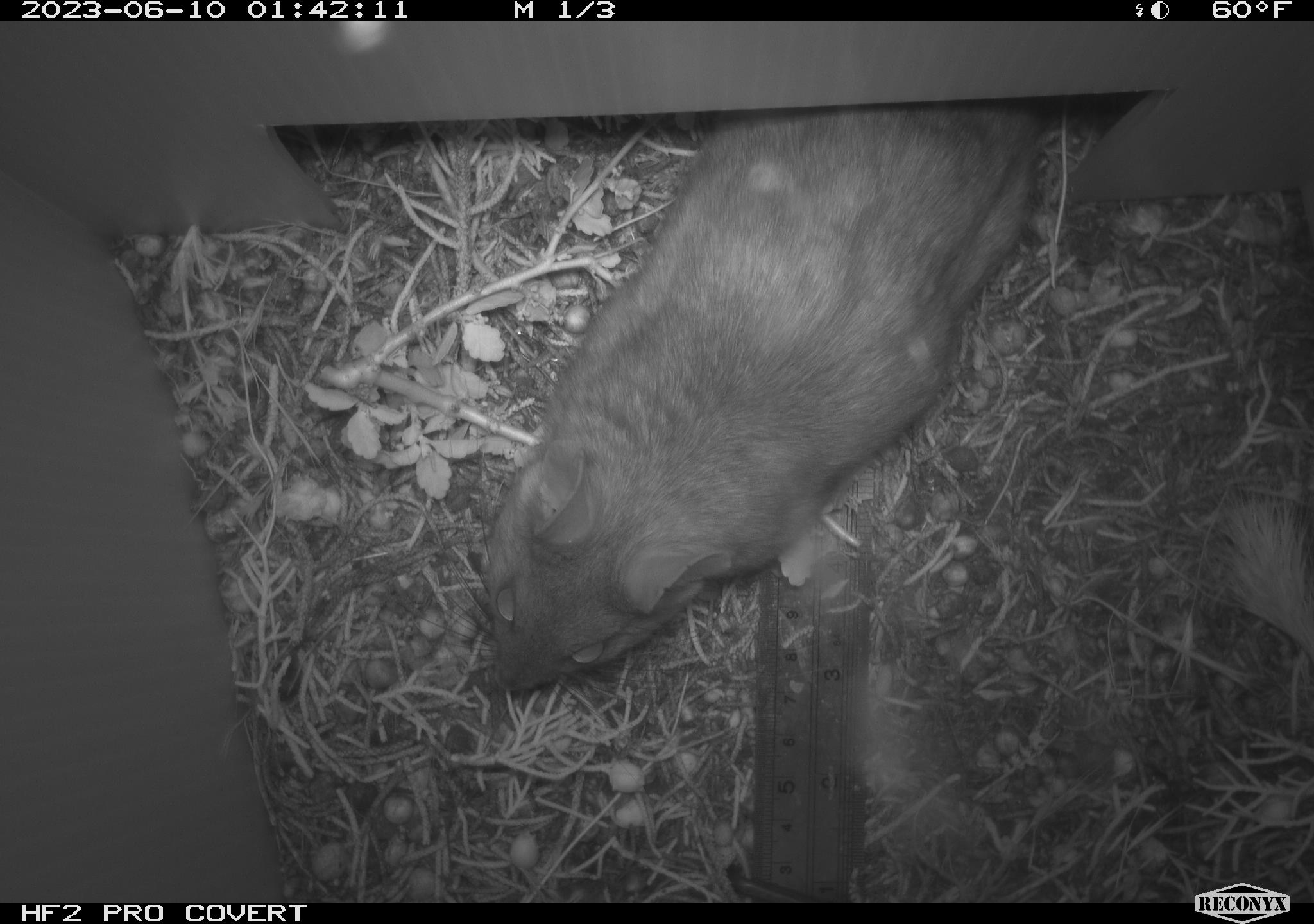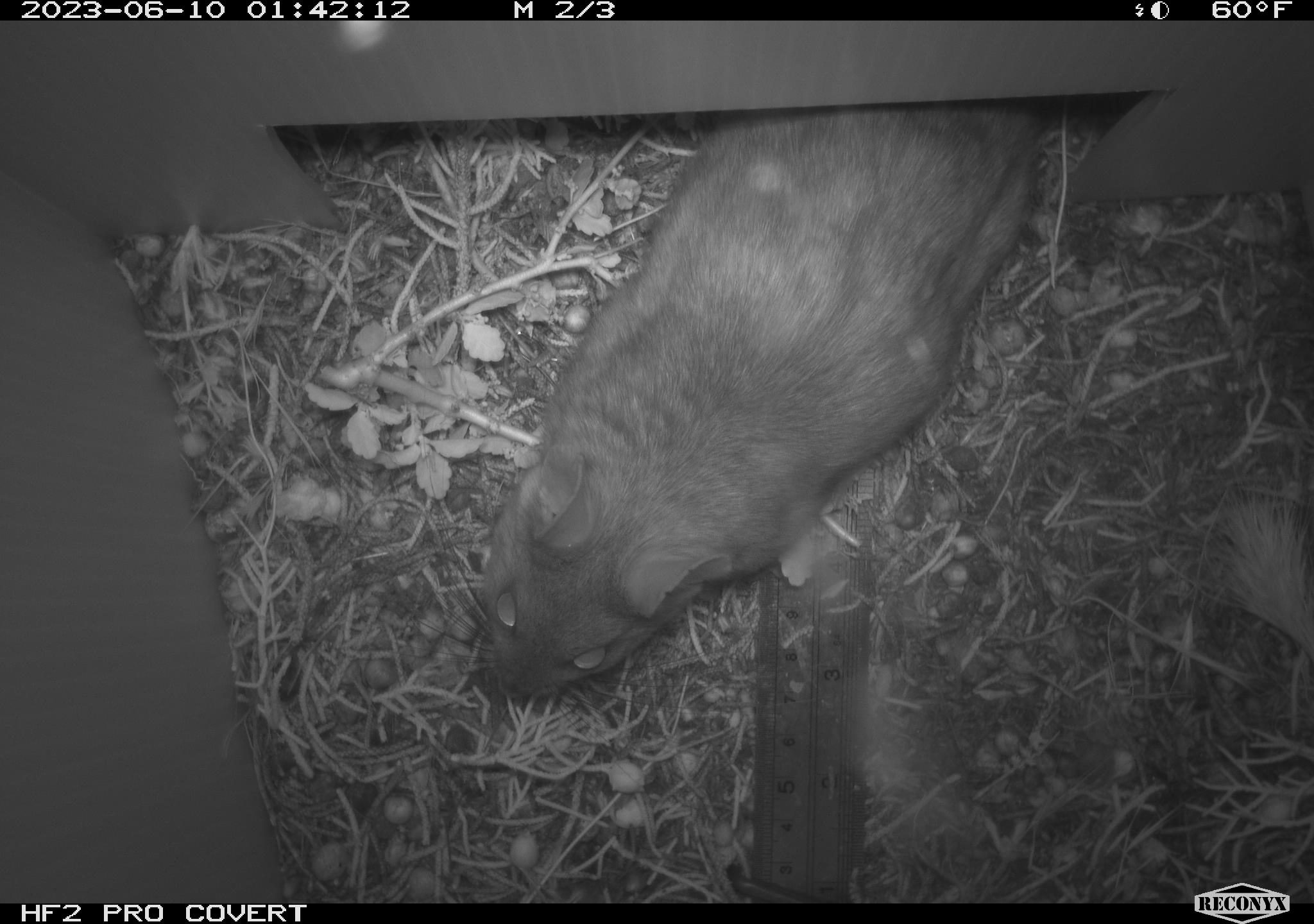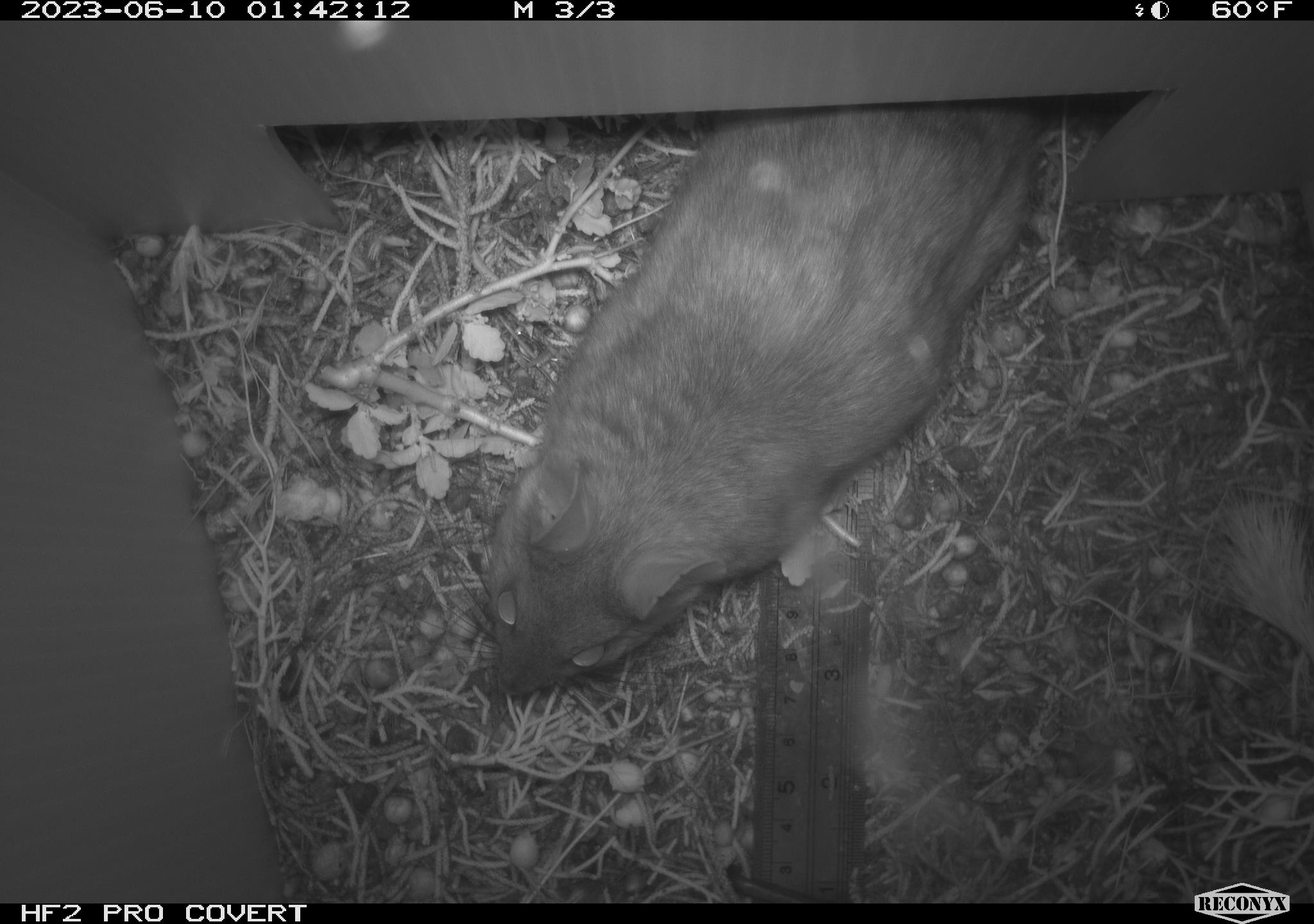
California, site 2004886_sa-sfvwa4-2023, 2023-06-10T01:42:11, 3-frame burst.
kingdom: Animalia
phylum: Chordata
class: Mammalia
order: Rodentia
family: Cricetidae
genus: Neotoma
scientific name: Neotoma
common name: pack rat or woodrat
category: neotoma species